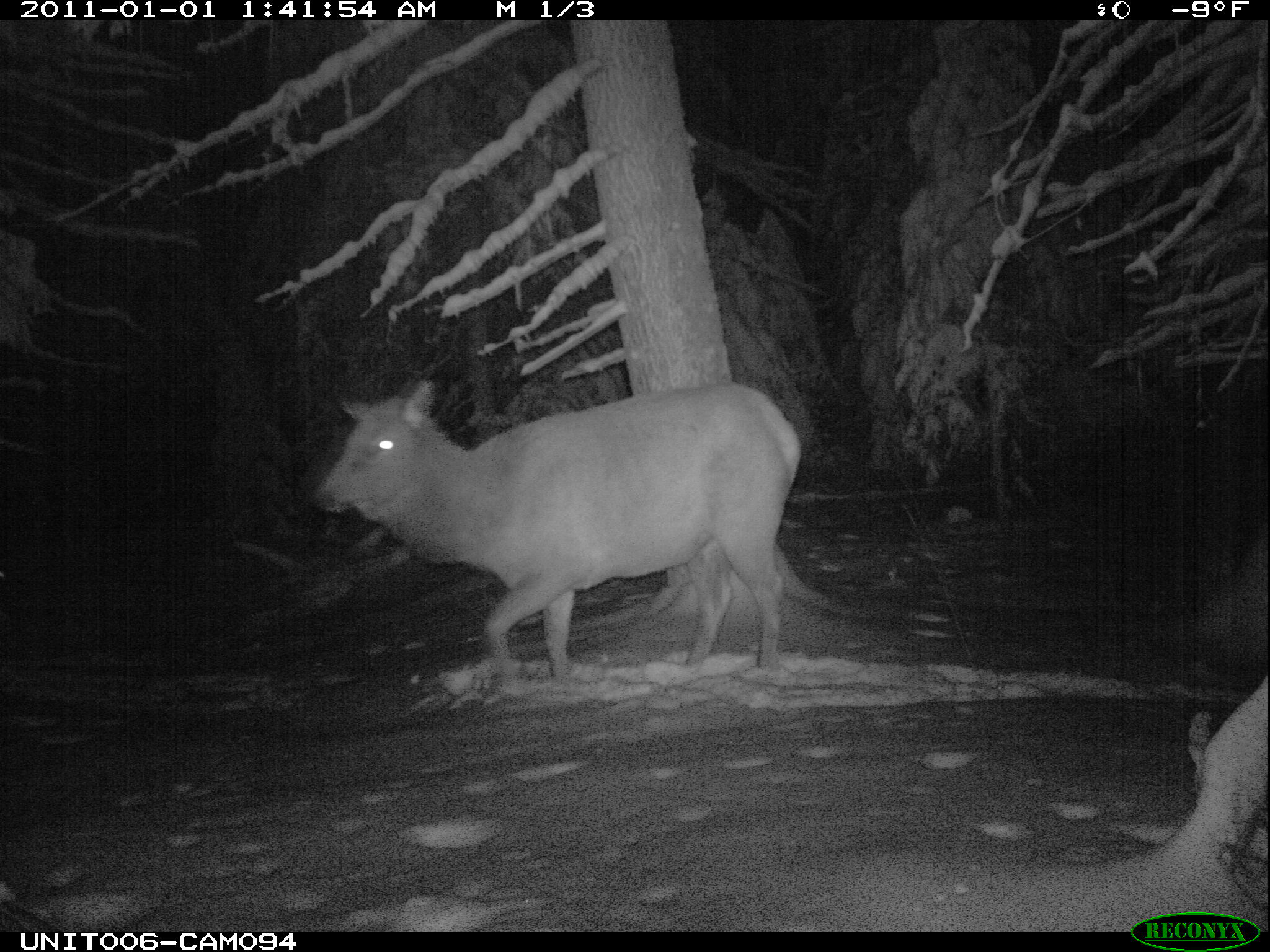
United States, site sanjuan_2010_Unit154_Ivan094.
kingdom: Animalia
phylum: Chordata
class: Mammalia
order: Artiodactyla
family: Cervidae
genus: Cervus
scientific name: Cervus elaphus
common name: red deer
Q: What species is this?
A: Cervus elaphus (red deer).